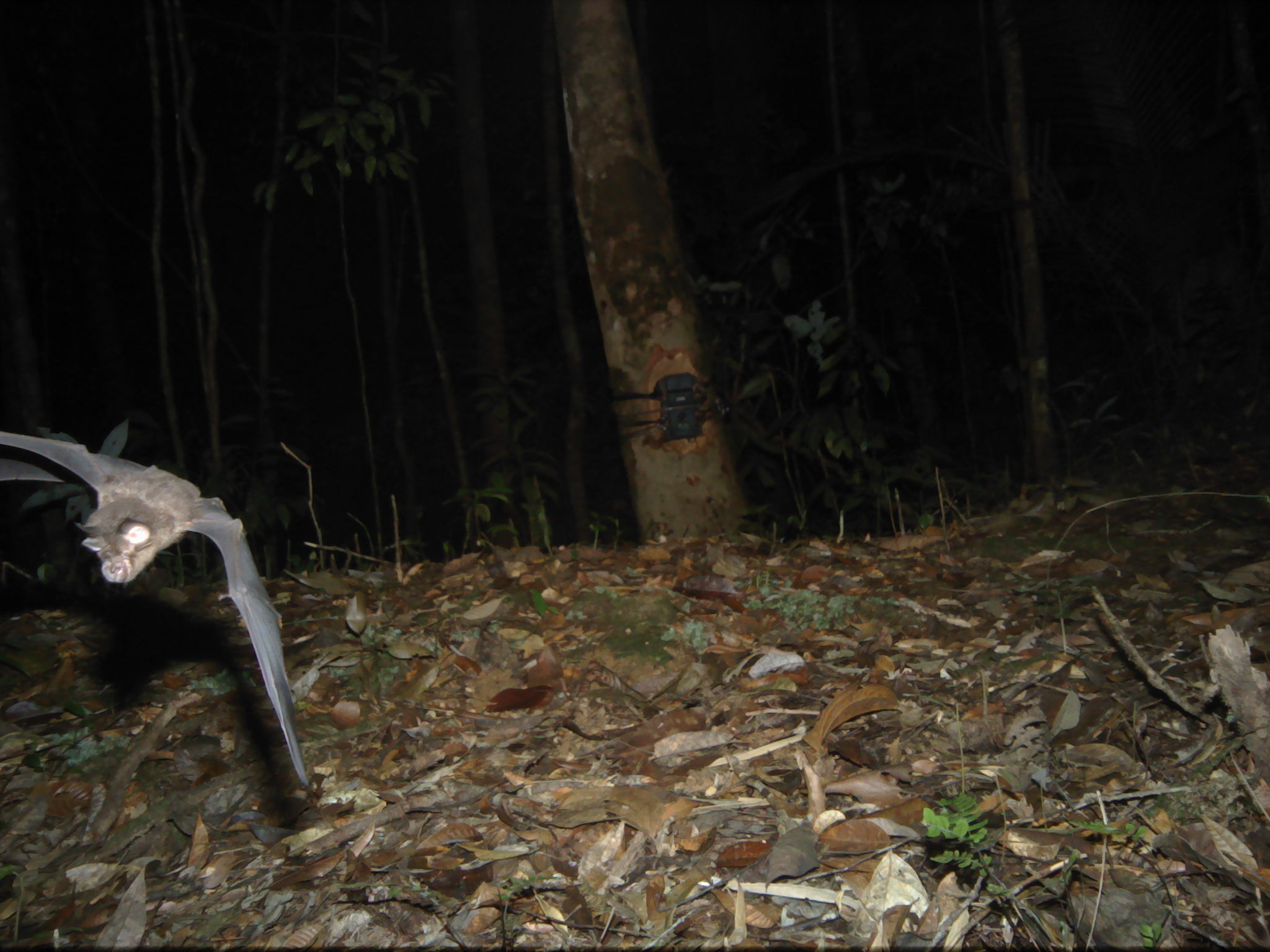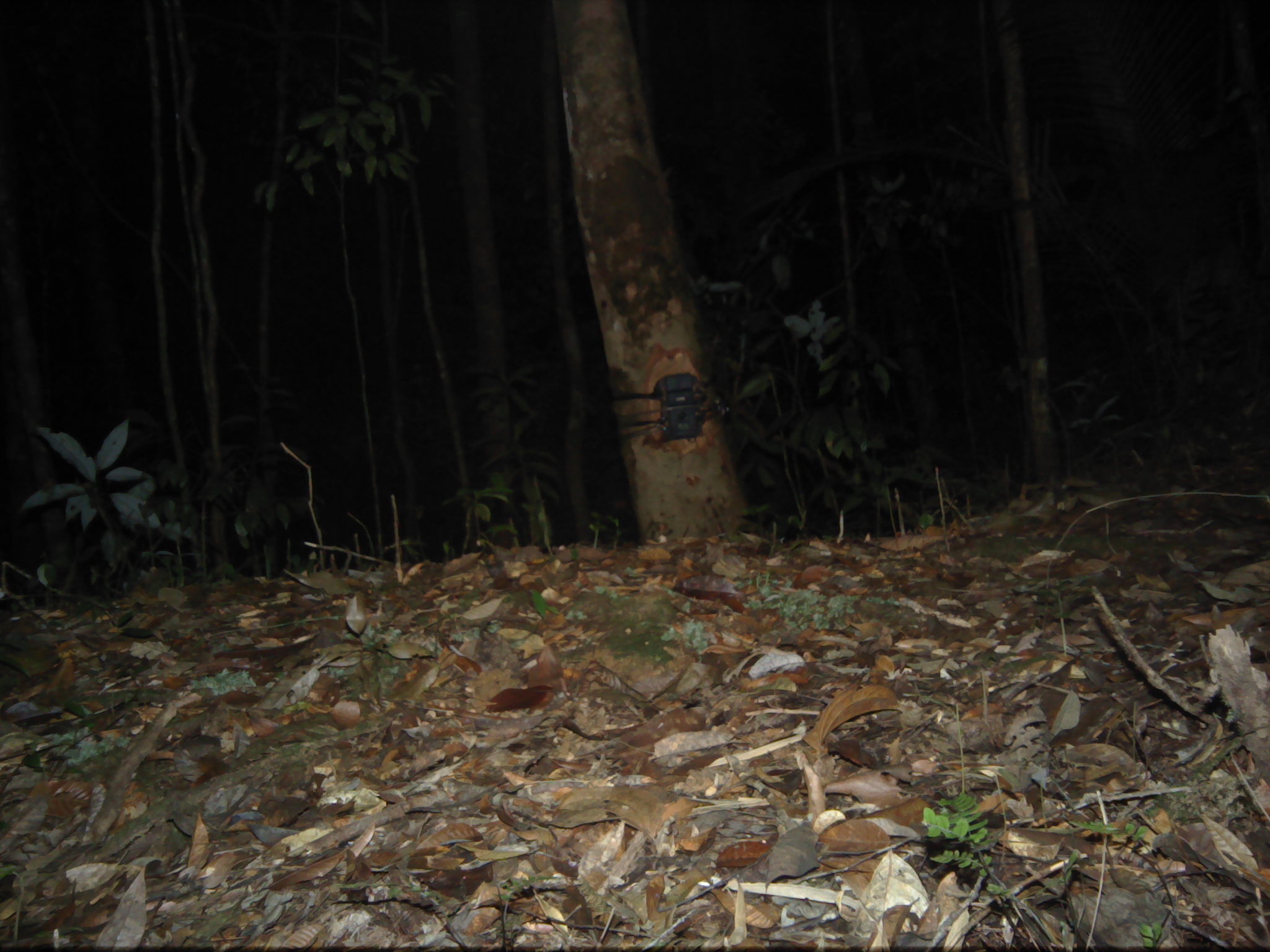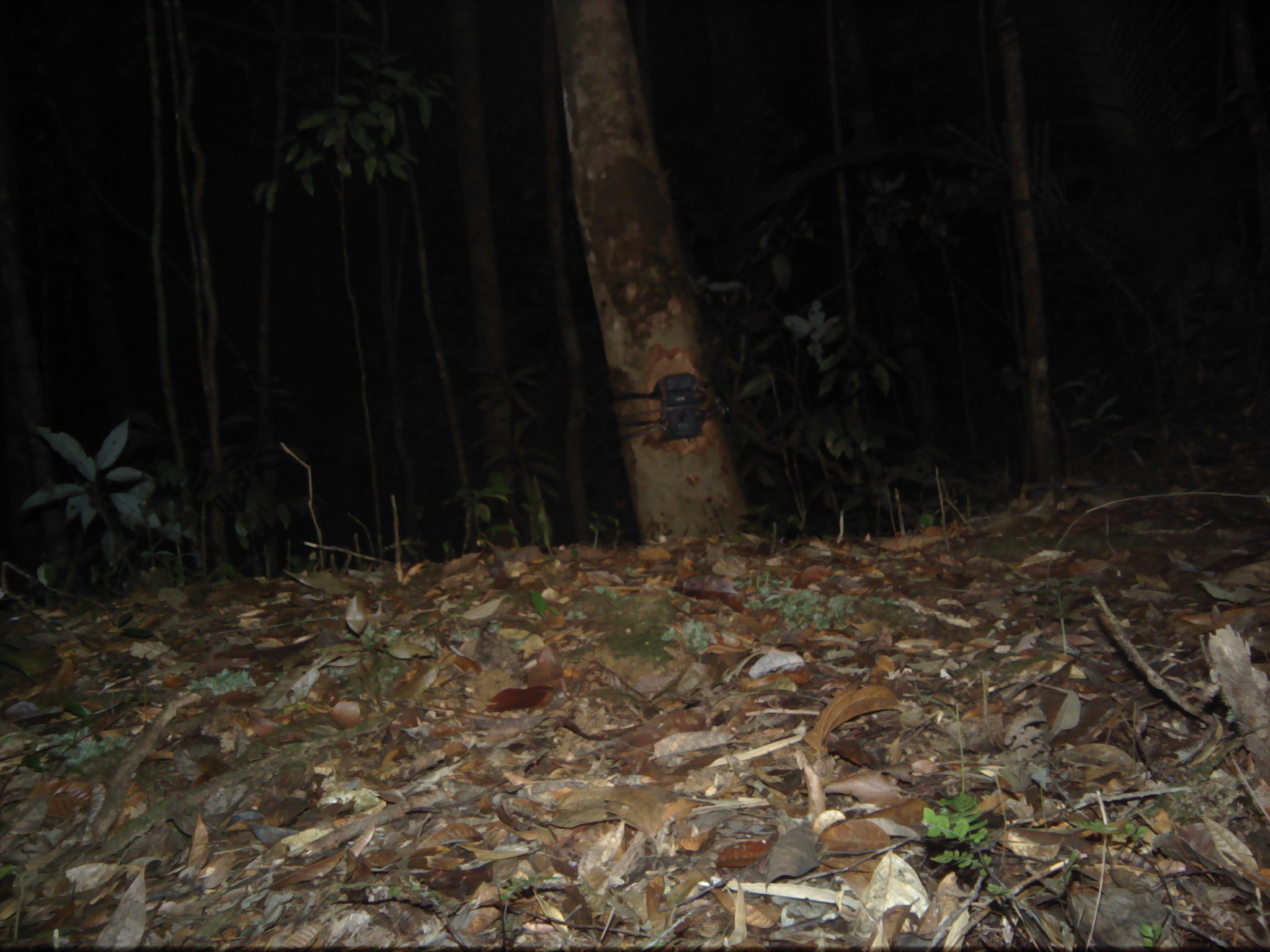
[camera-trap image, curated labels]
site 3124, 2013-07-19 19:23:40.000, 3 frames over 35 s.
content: unidentified animal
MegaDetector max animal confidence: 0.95